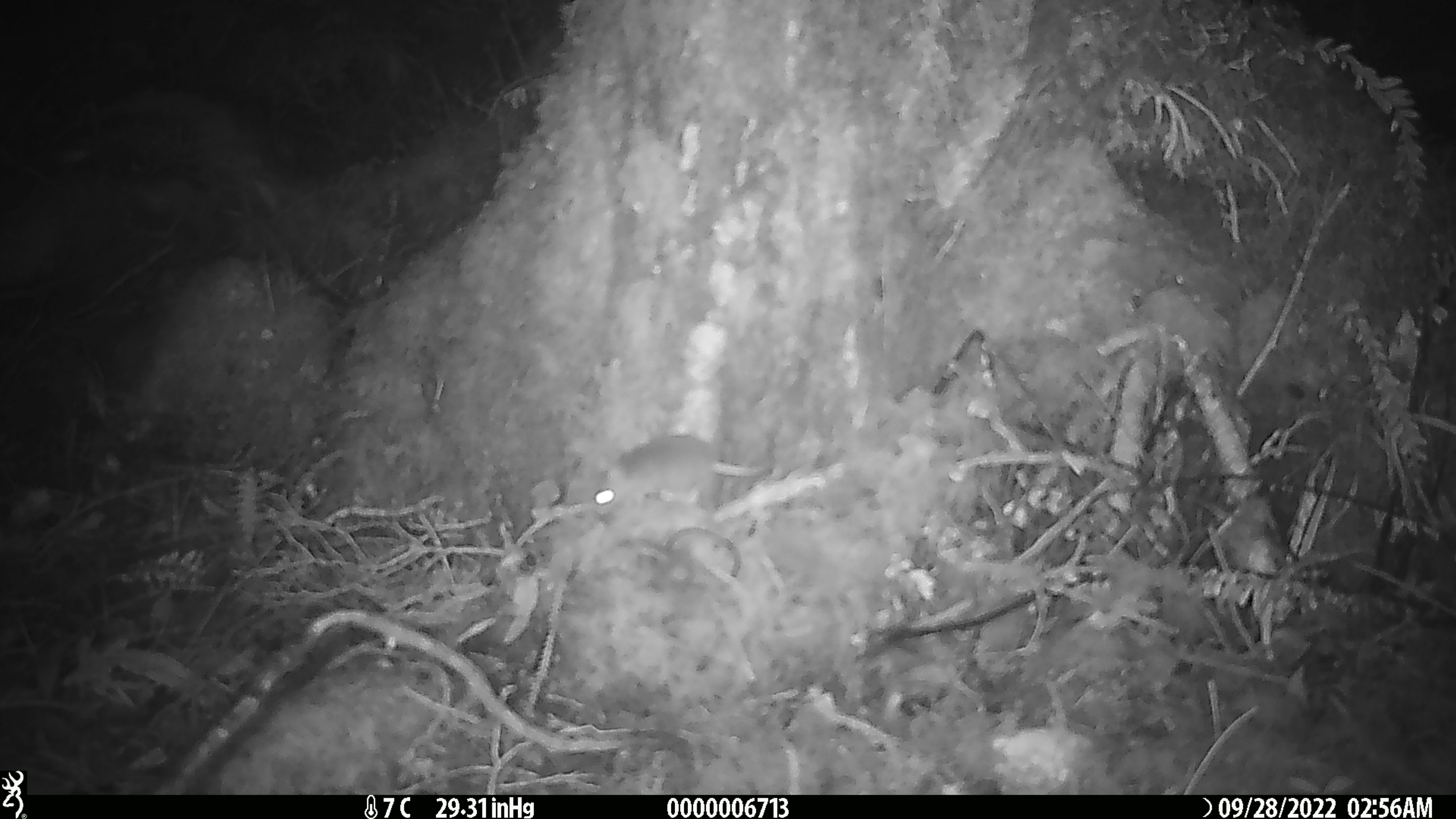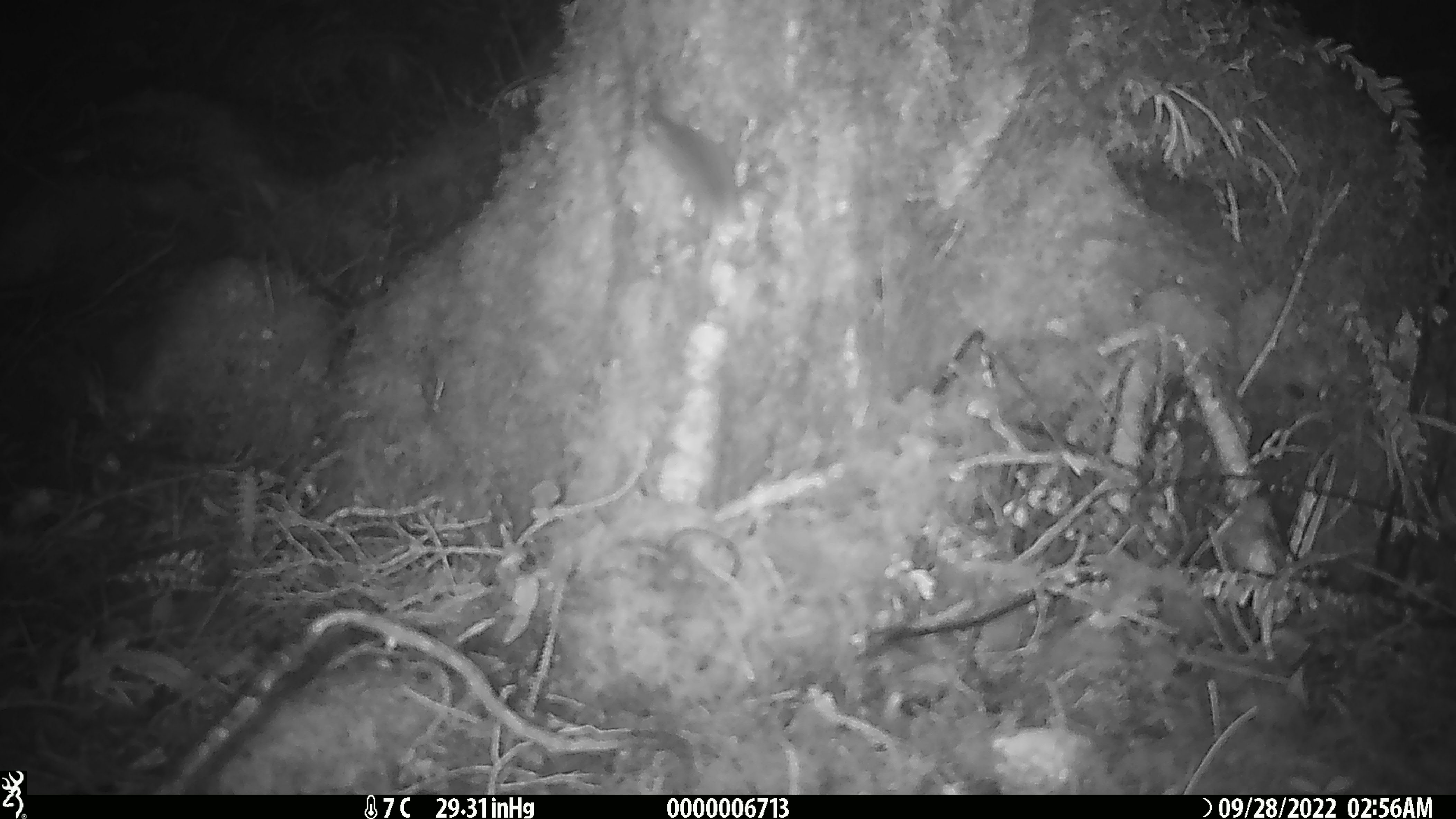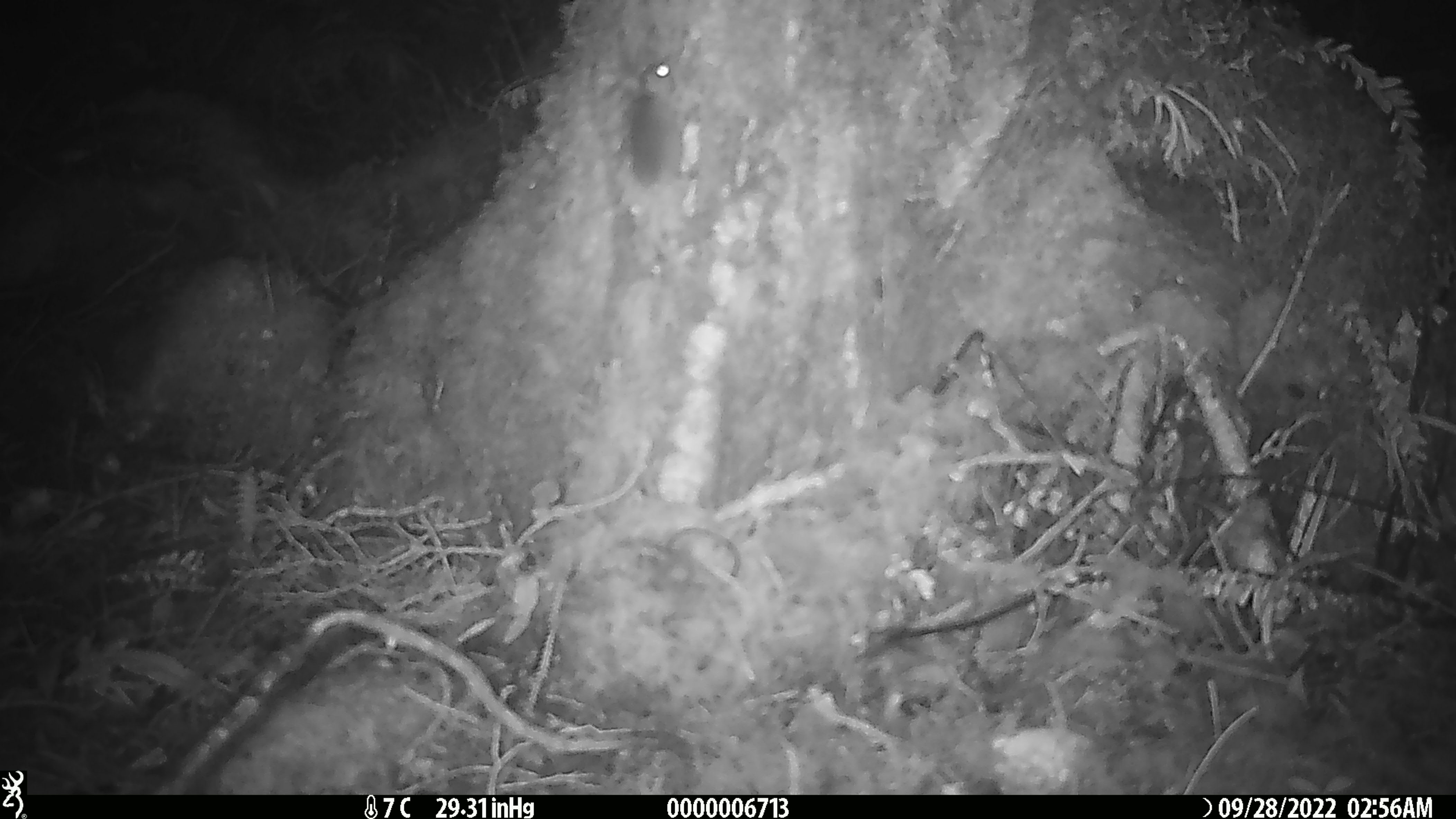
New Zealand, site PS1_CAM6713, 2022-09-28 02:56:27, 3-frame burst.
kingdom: Animalia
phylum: Chordata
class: Mammalia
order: Rodentia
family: Muridae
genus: Mus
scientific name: Mus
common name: mouse